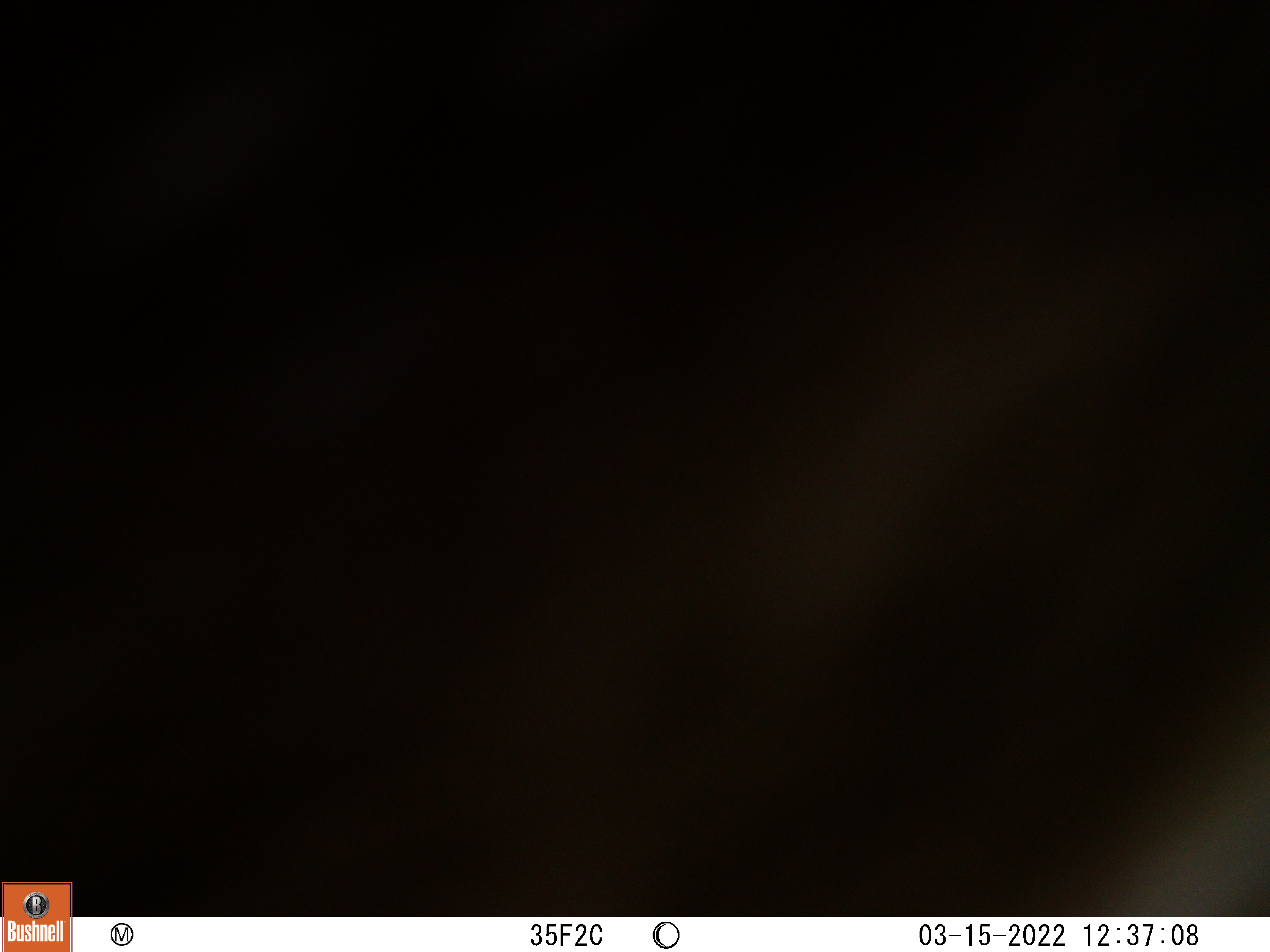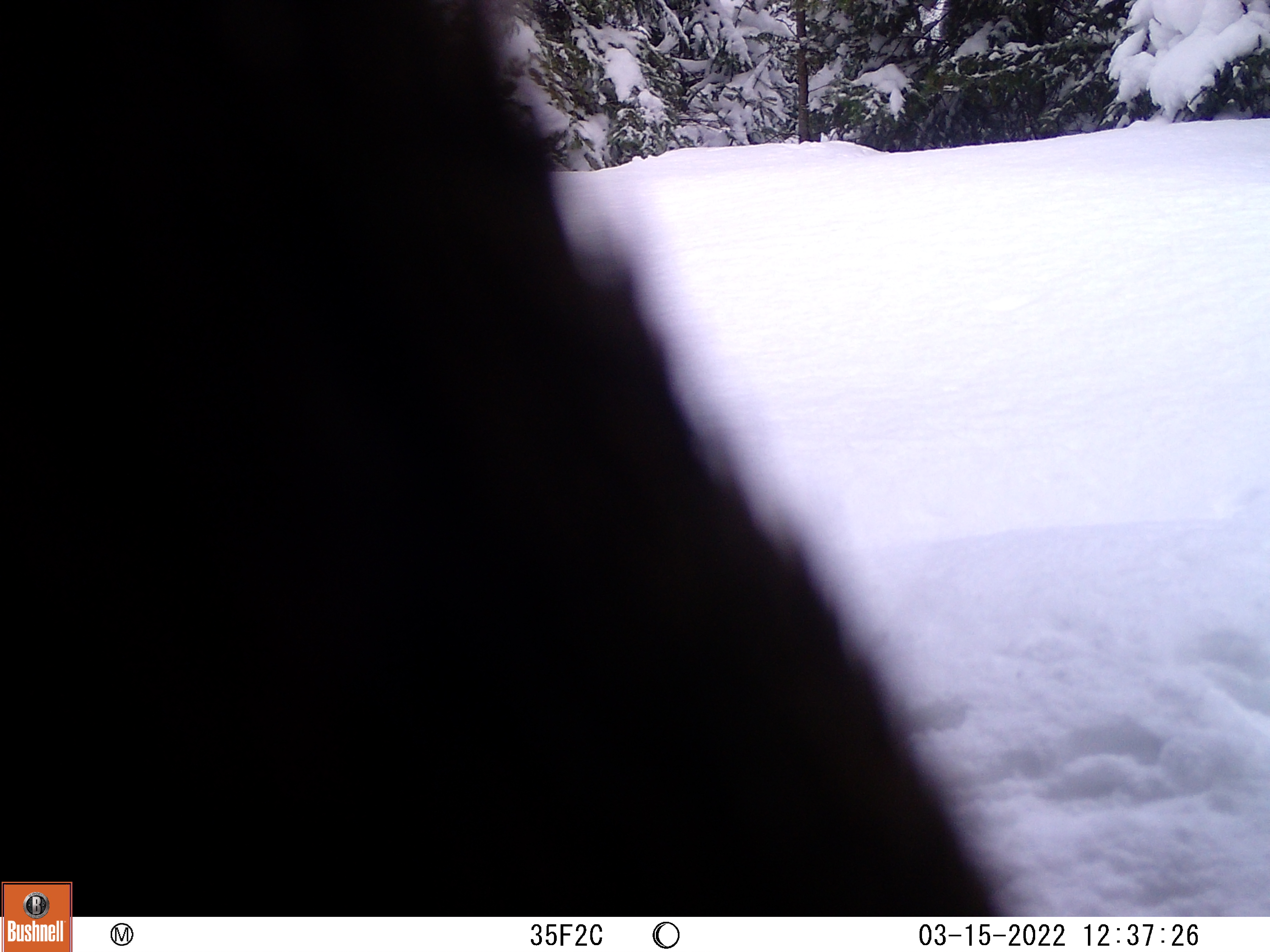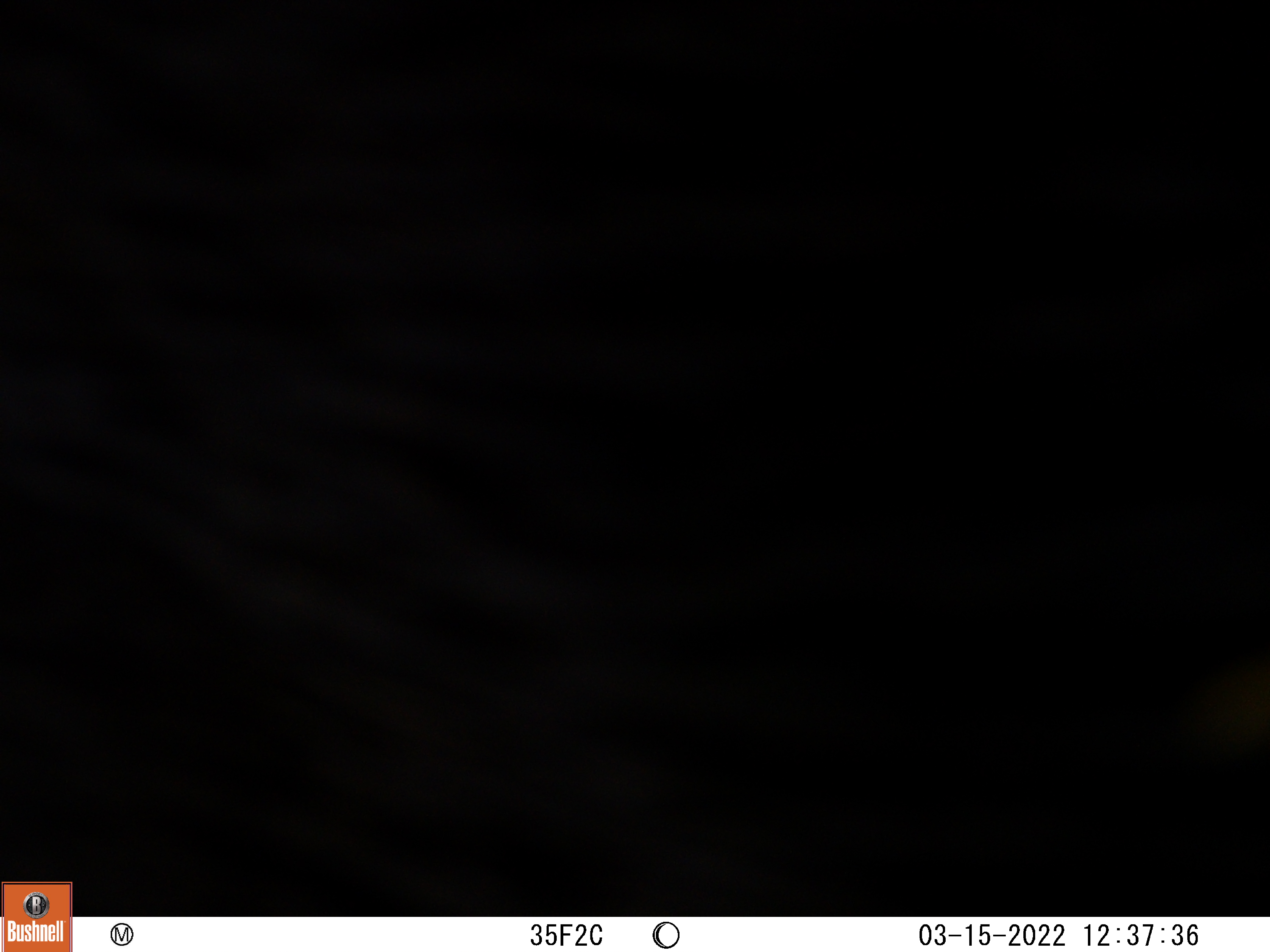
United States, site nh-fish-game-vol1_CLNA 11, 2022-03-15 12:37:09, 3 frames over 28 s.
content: unidentified animal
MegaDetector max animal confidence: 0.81